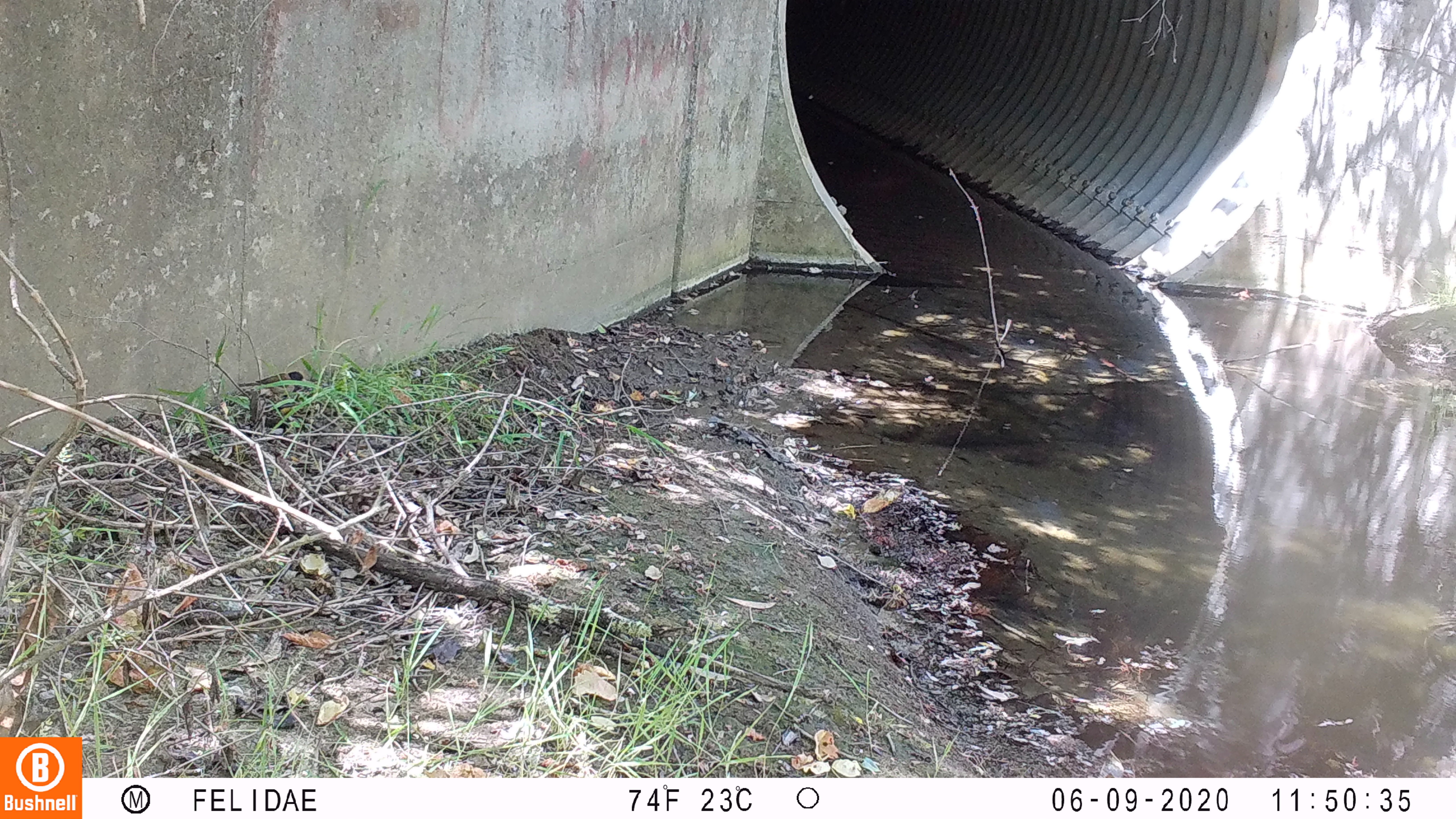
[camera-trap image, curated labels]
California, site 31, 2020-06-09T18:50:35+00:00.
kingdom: Animalia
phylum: Chordata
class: Aves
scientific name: Aves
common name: bird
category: unknown bird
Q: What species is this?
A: Unknown bird (bird) (Aves).